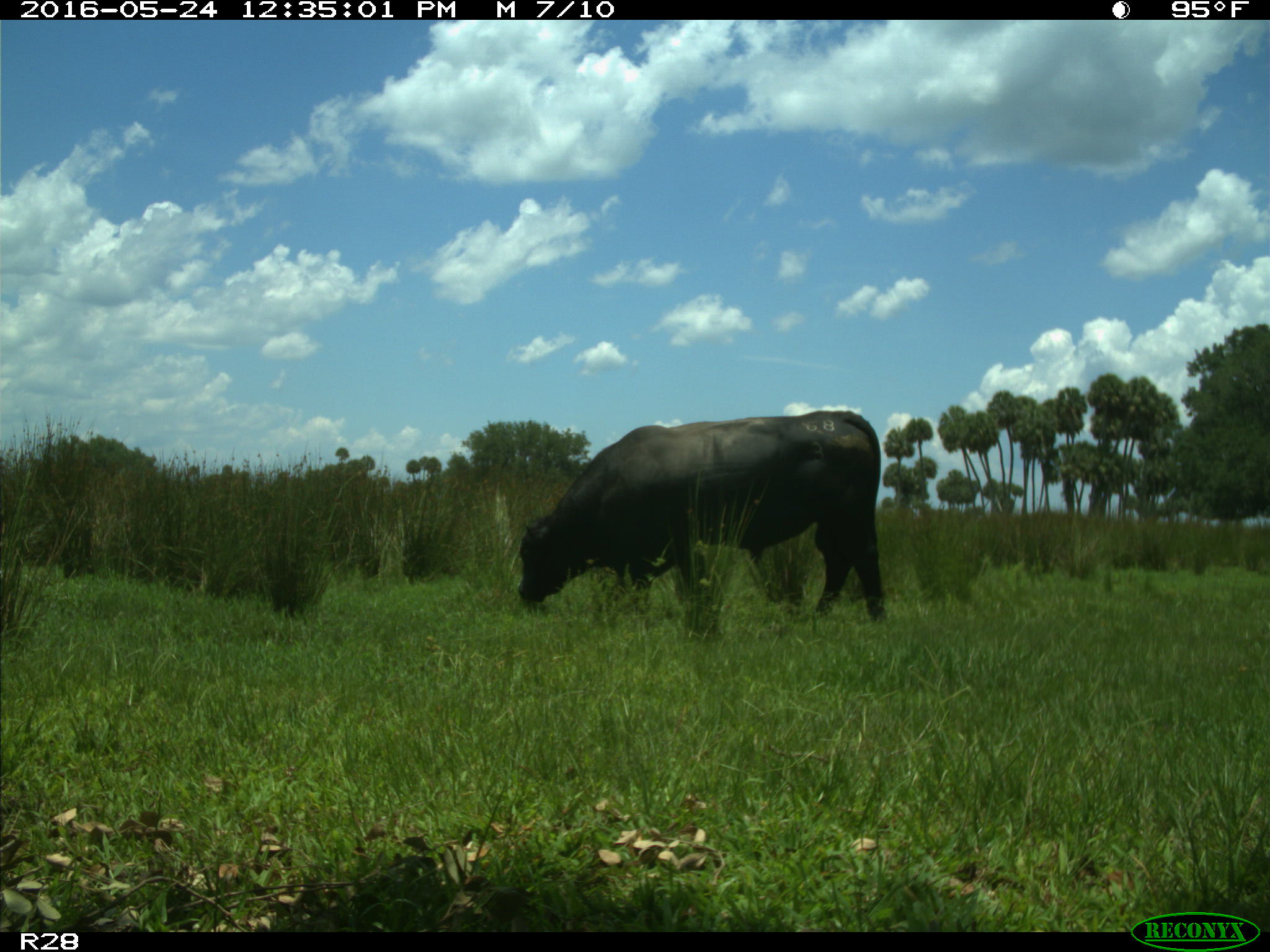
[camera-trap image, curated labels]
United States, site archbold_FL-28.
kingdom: Animalia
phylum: Chordata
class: Mammalia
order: Artiodactyla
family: Bovidae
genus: Bos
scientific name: Bos taurus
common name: domestic cow